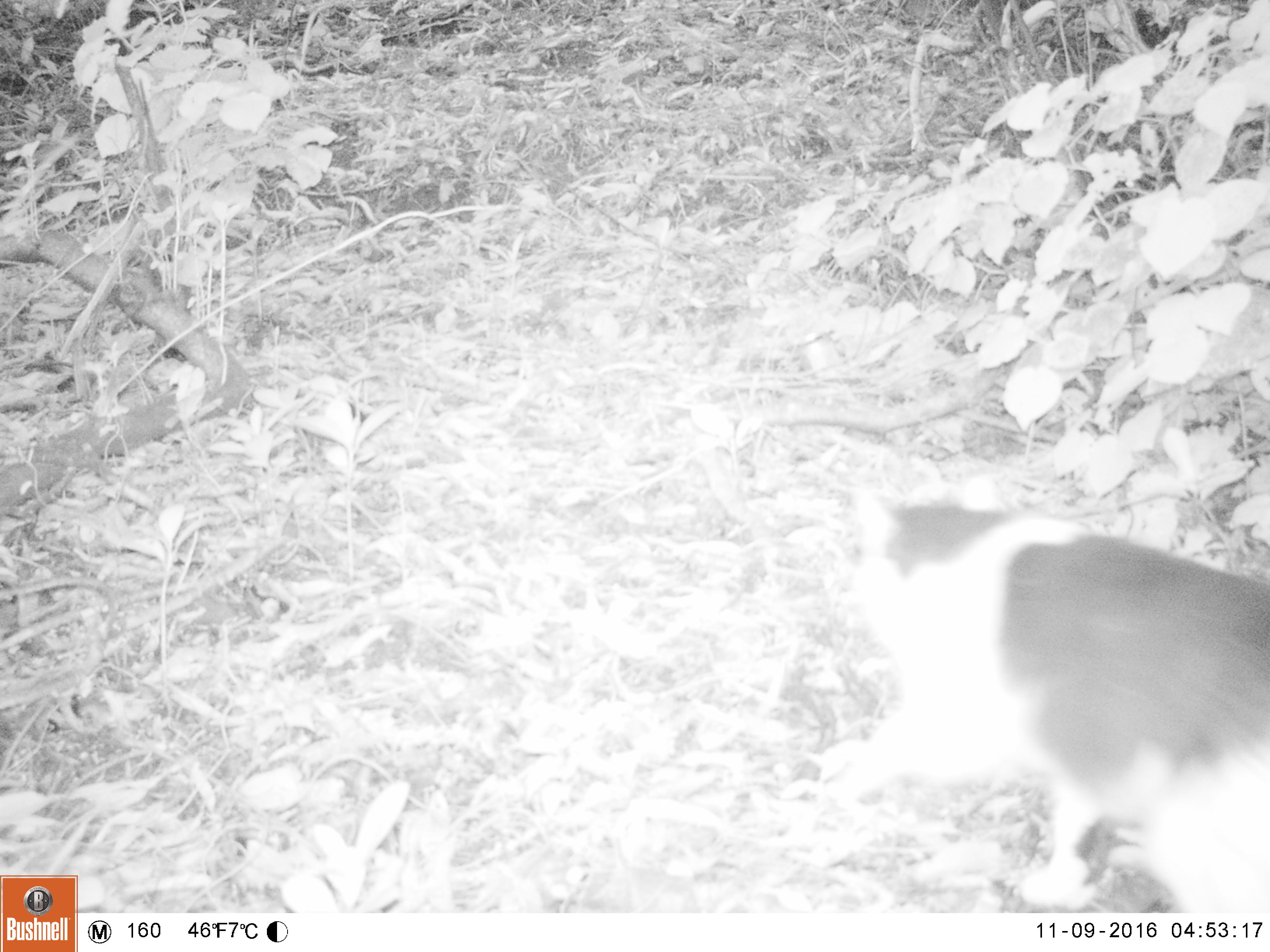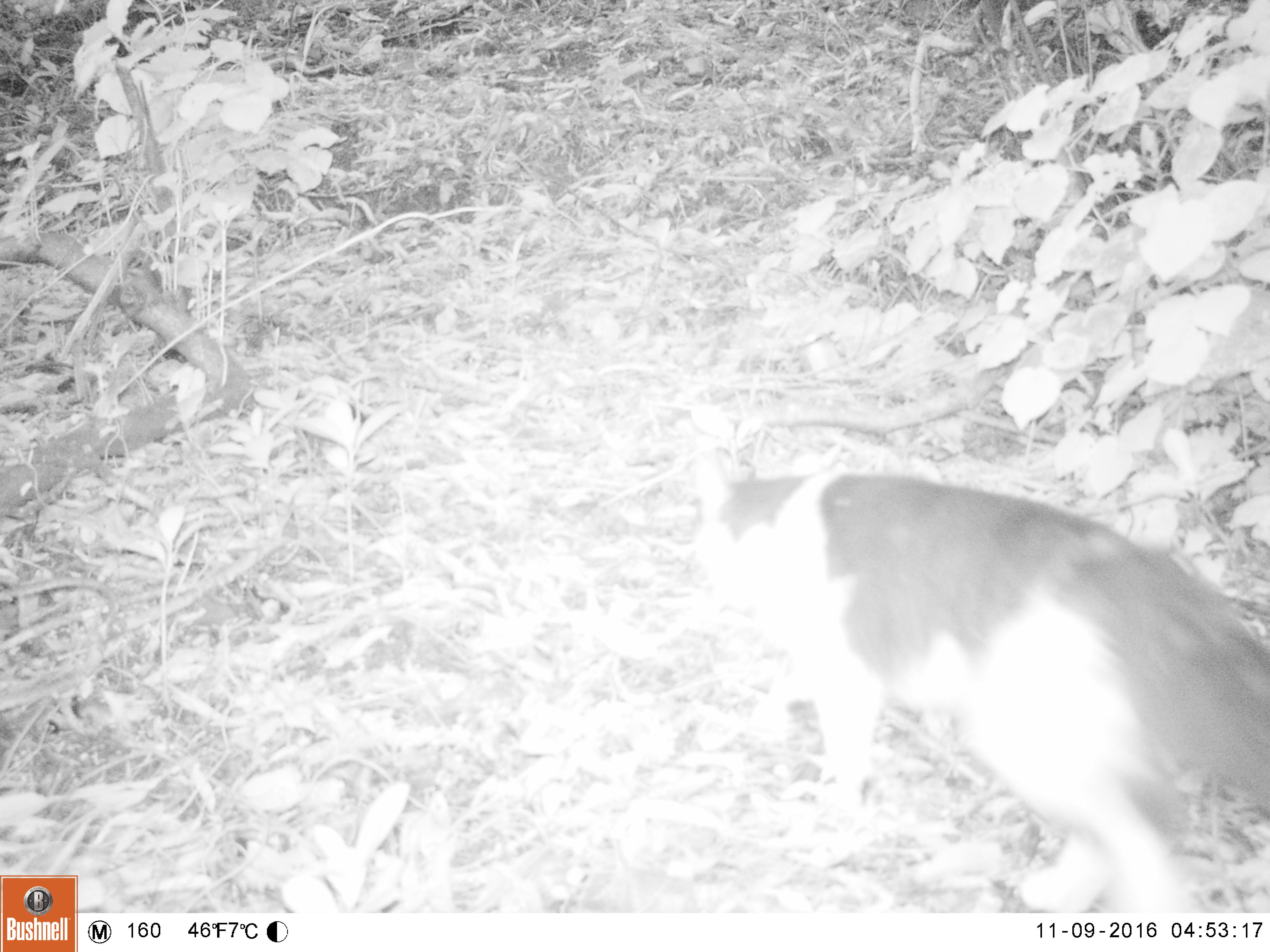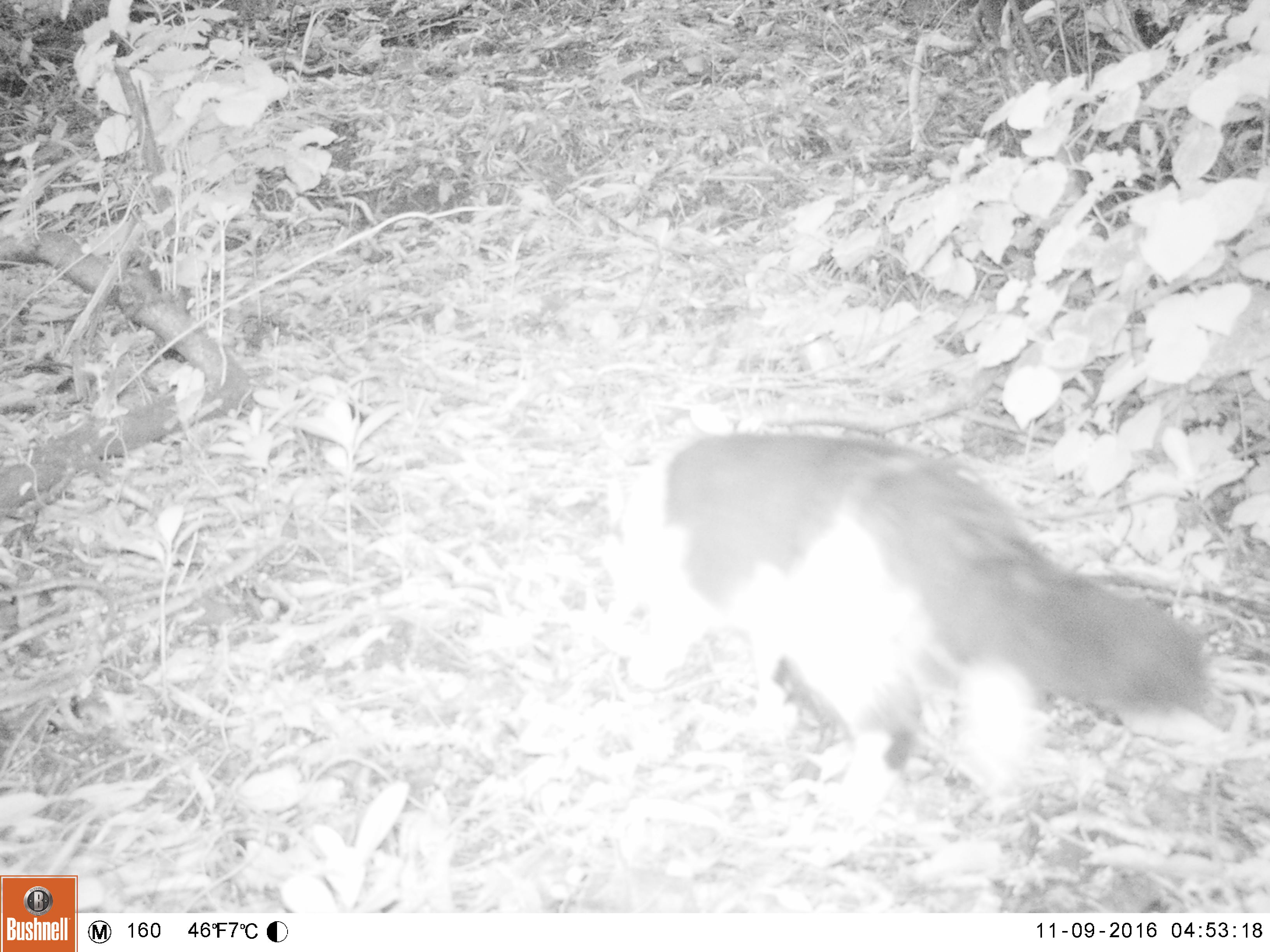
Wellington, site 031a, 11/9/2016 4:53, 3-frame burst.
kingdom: Animalia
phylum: Chordata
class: Mammalia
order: Carnivora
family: Felidae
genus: Felis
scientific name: Felis catus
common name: cat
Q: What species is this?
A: Cat (Felis catus).